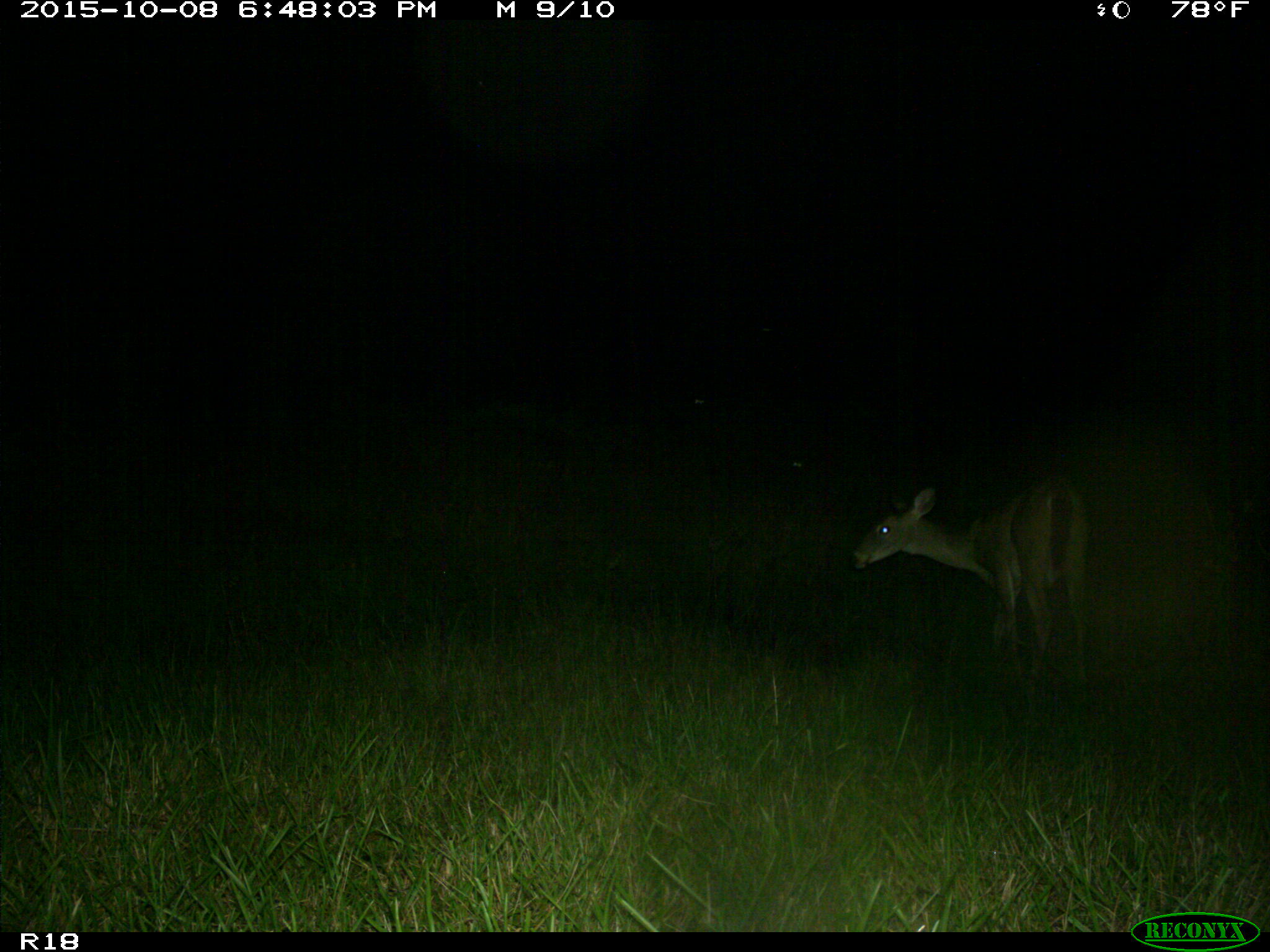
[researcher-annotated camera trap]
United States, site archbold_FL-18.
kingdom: Animalia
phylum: Chordata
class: Mammalia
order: Artiodactyla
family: Cervidae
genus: Odocoileus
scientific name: Odocoileus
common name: deer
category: unidentified deer